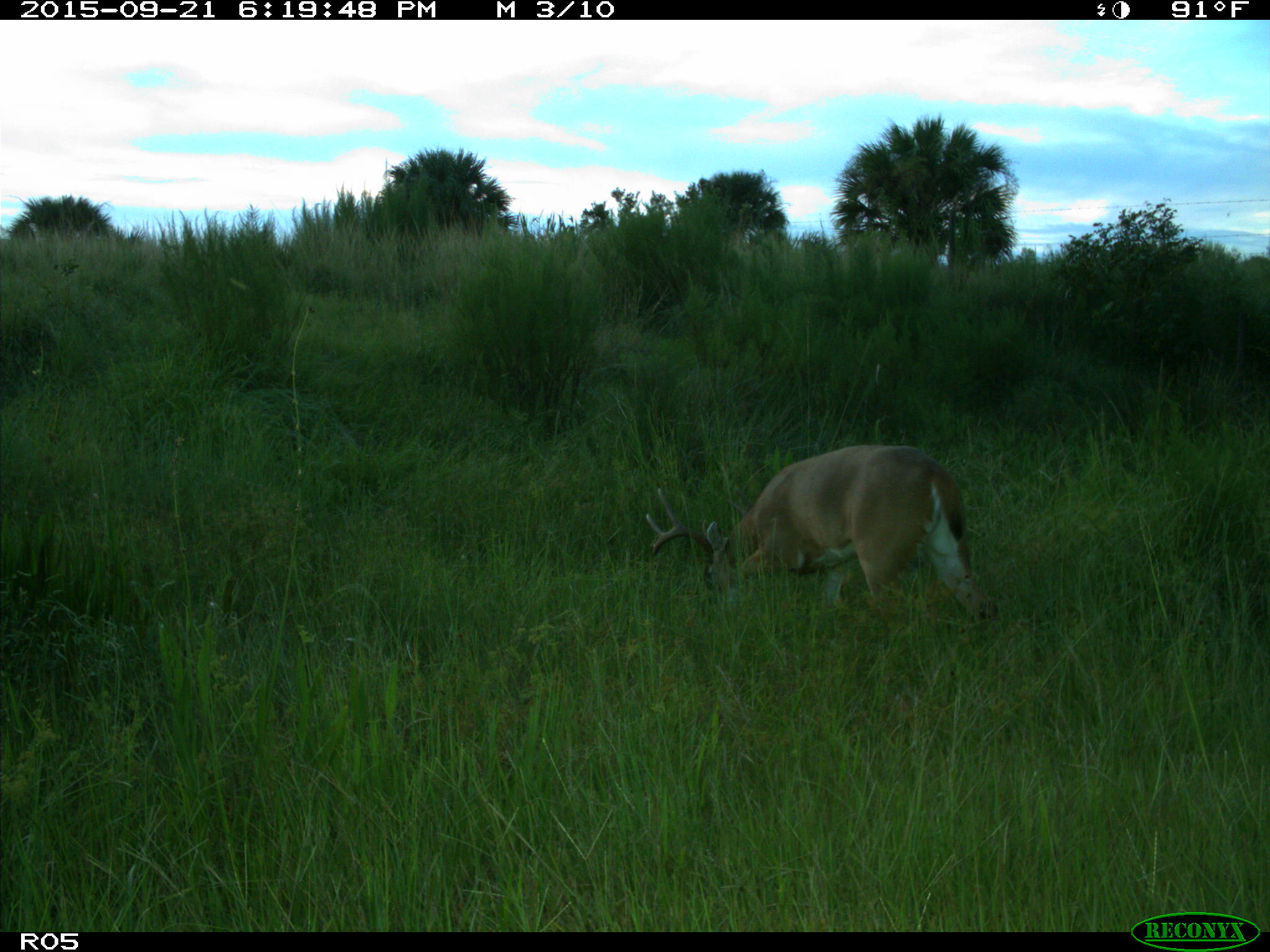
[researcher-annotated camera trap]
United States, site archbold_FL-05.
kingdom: Animalia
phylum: Chordata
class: Mammalia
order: Artiodactyla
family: Cervidae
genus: Odocoileus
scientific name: Odocoileus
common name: deer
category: unidentified deer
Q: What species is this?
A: Unidentified deer (deer) (Odocoileus).